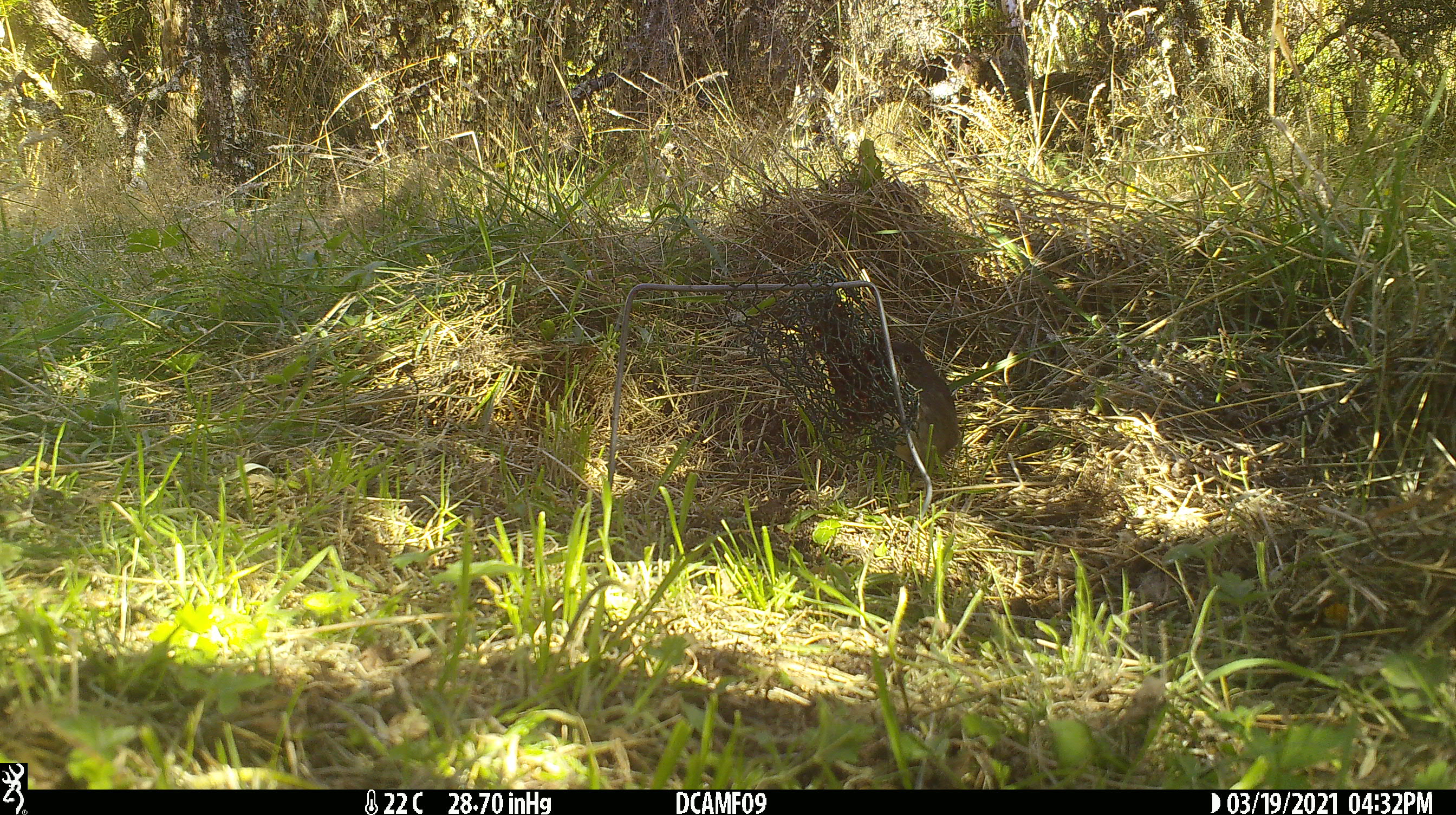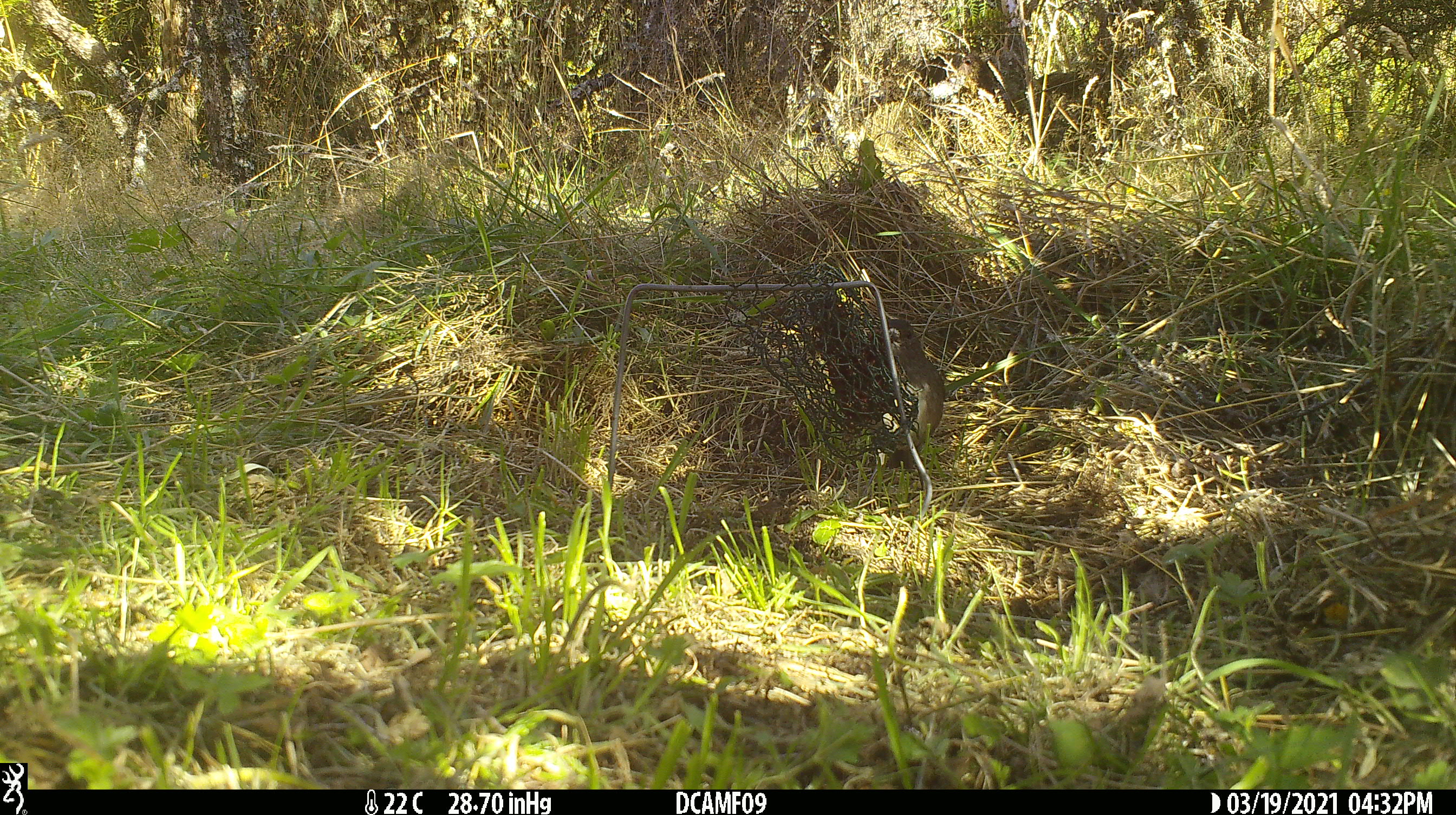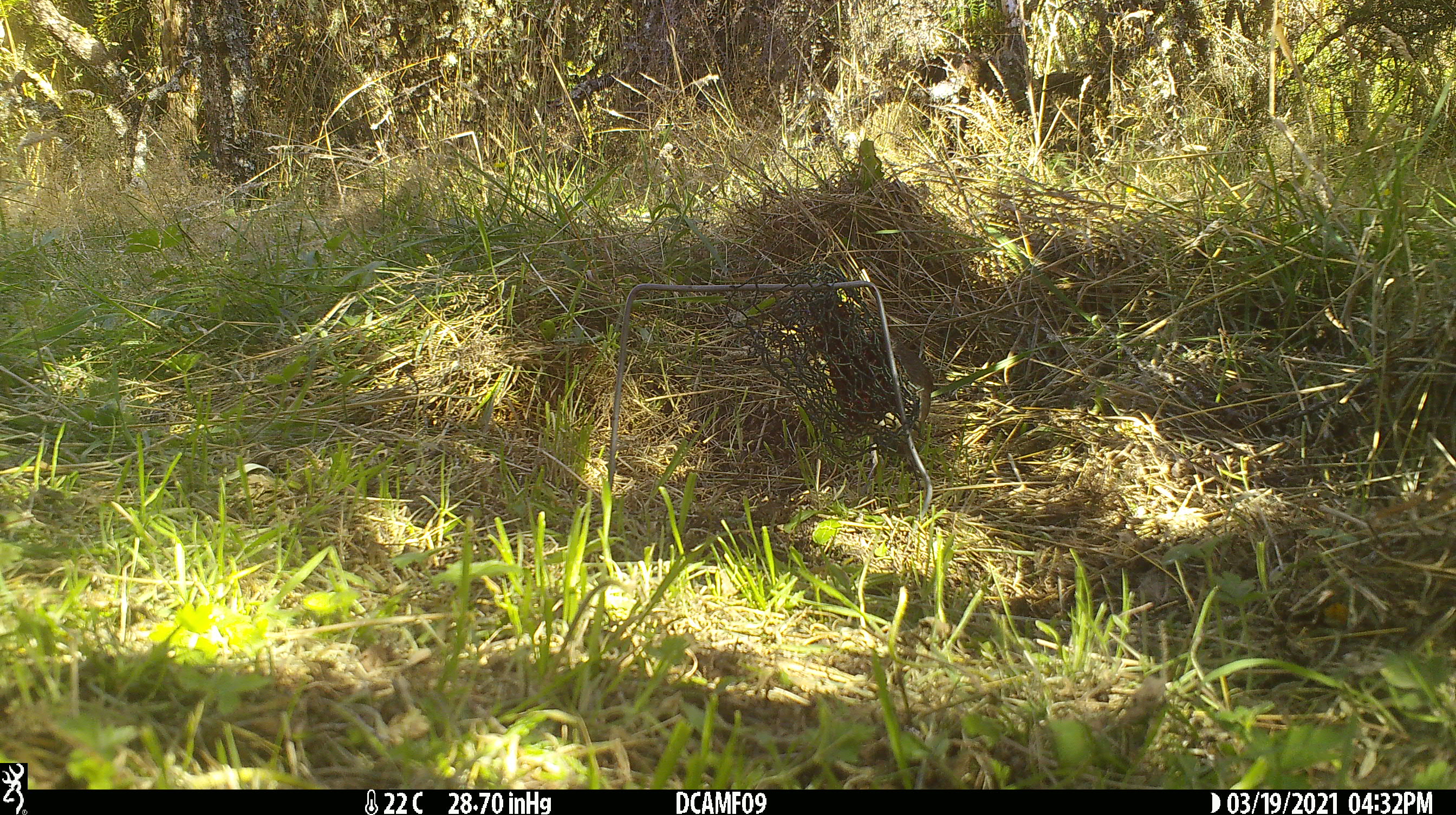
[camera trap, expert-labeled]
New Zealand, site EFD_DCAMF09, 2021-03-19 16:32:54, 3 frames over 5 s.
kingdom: Animalia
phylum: Chordata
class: Aves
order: Passeriformes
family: Petroicidae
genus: Petroica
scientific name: Petroica australis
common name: new zealand robin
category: robin